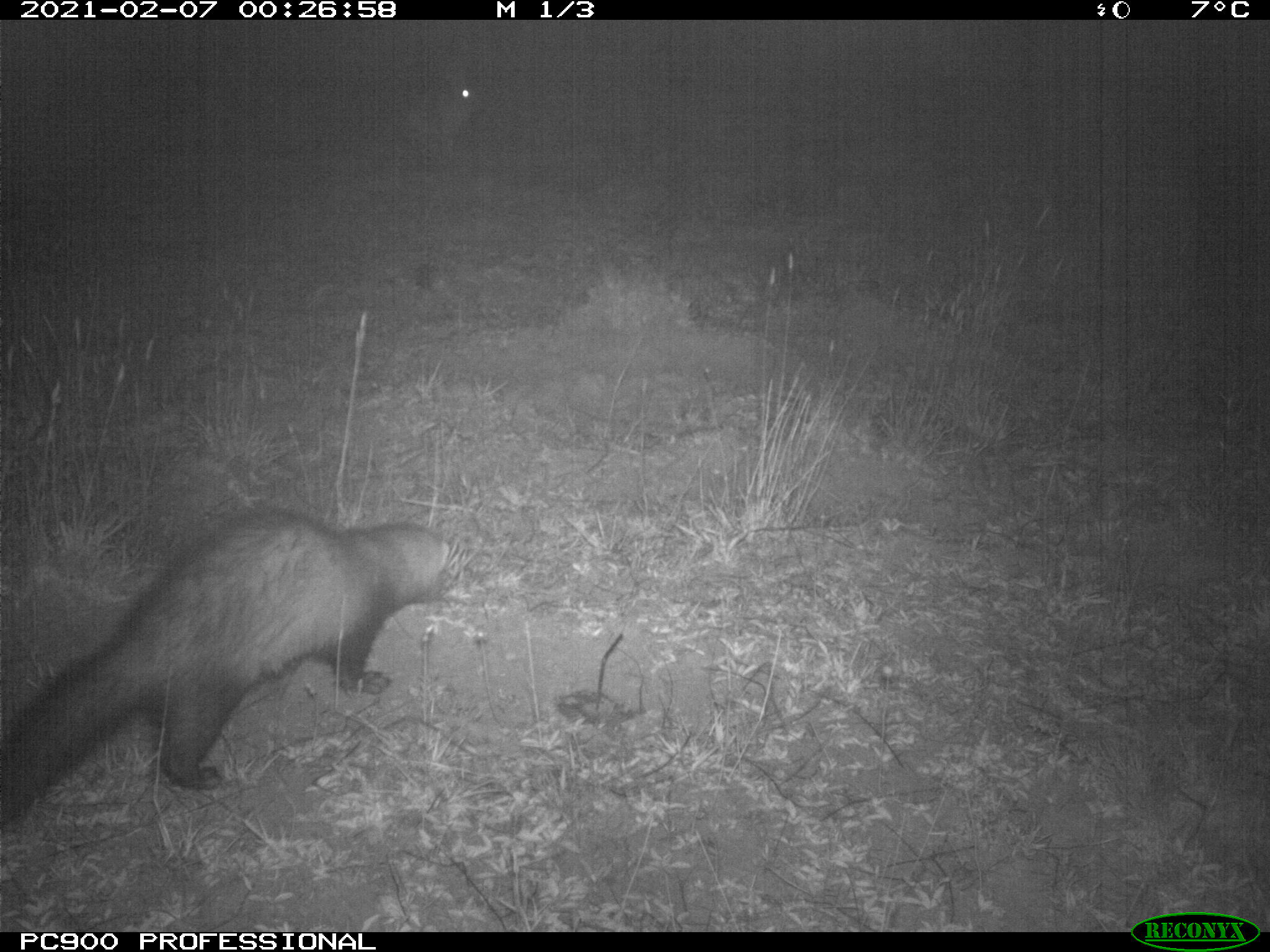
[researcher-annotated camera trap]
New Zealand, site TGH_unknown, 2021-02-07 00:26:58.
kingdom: Animalia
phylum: Chordata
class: Mammalia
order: Carnivora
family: Mustelidae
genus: Mustela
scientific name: Mustela furo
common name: ferret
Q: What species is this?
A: Ferret (Mustela furo).